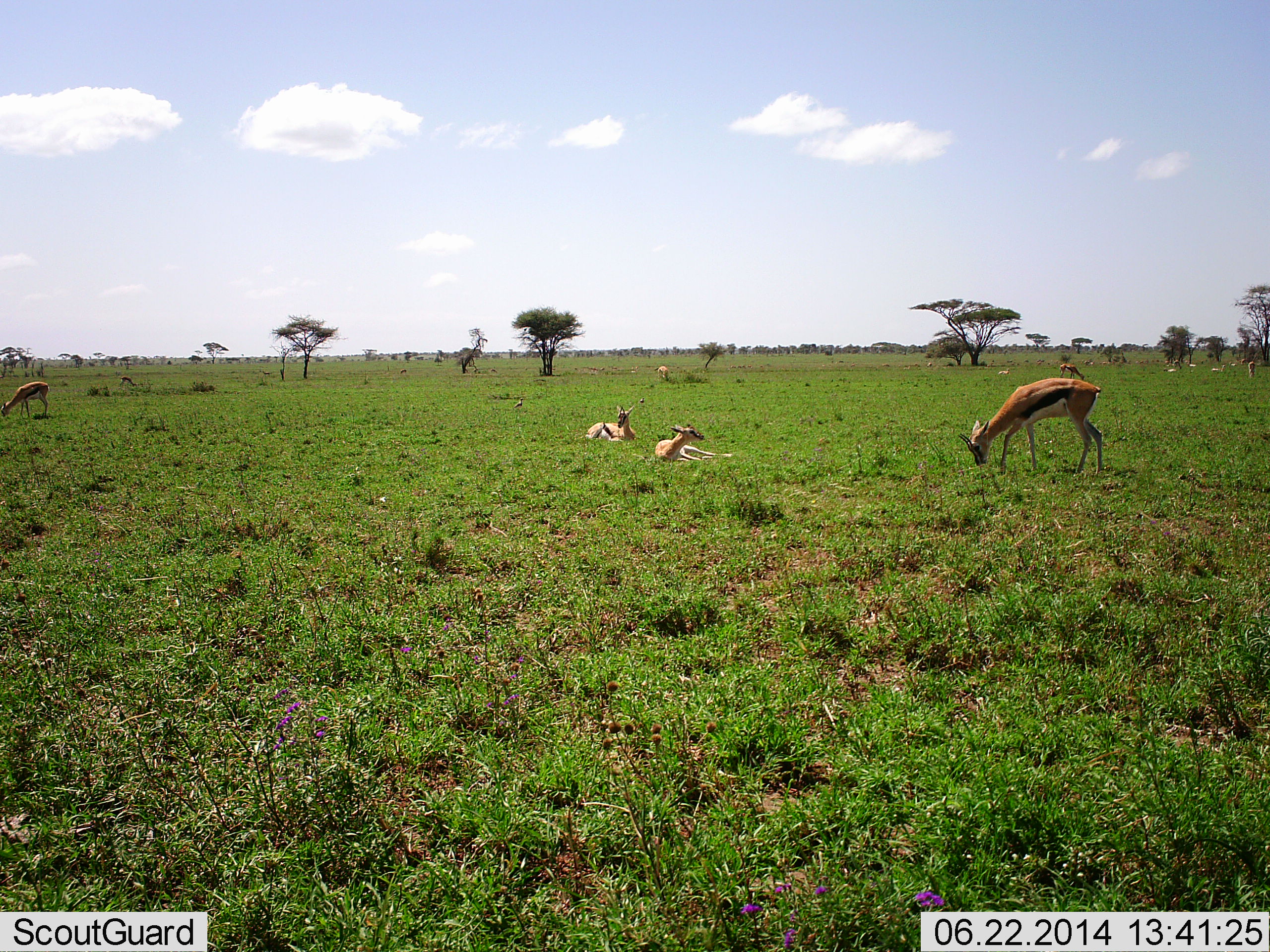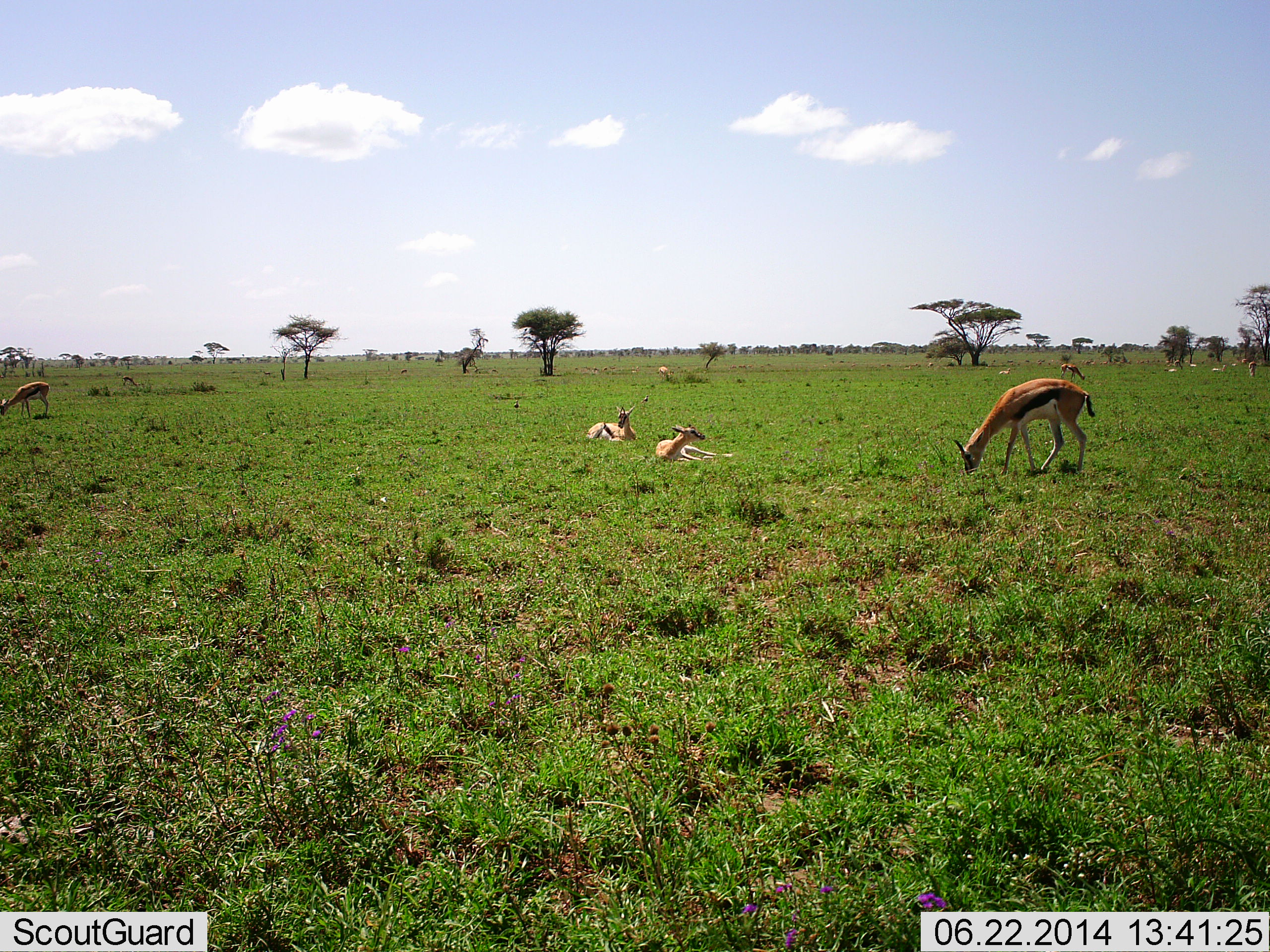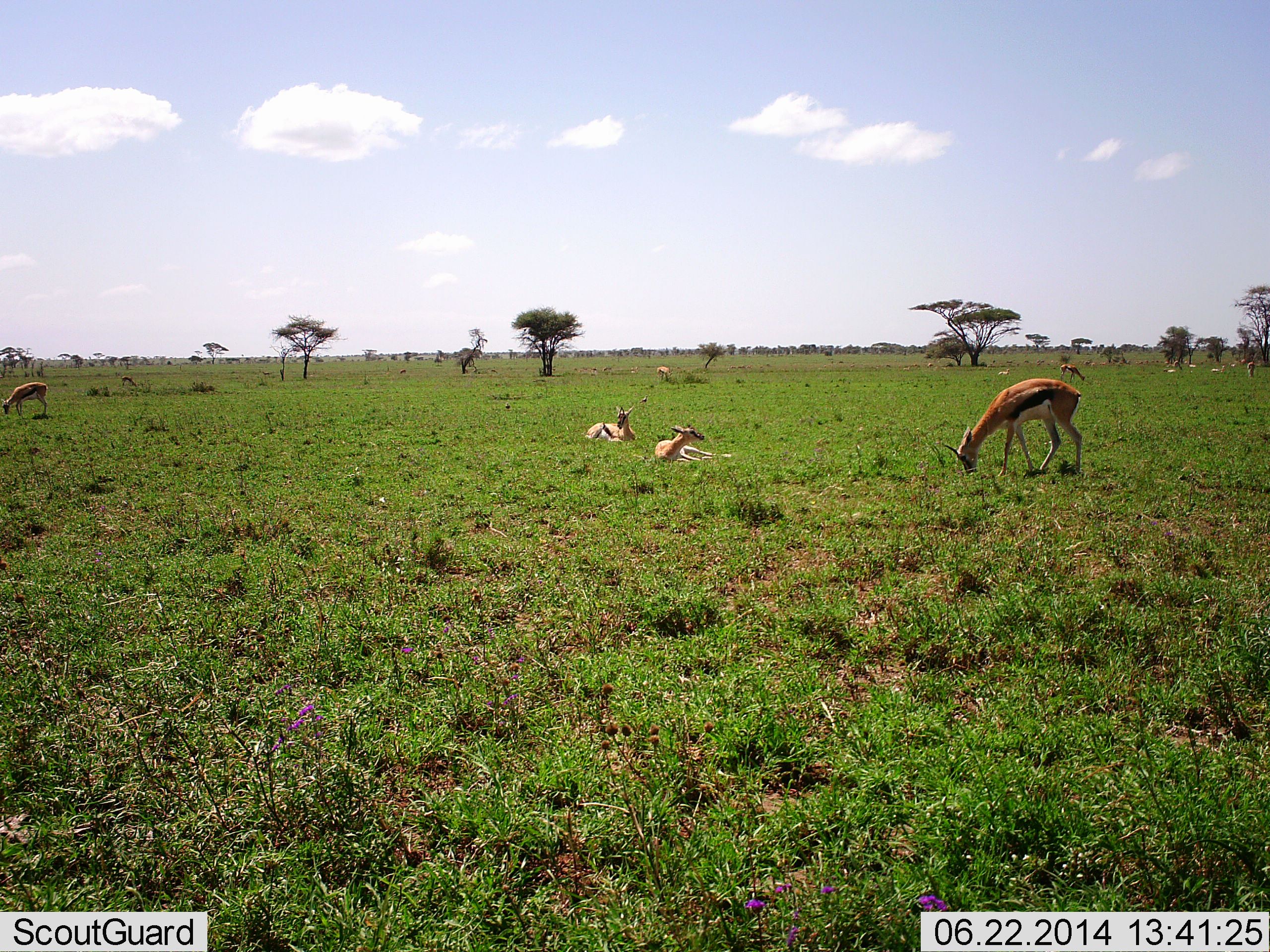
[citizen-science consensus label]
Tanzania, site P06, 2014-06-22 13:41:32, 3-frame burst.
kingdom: Animalia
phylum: Chordata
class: Mammalia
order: Artiodactyla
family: Bovidae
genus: Eudorcas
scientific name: Eudorcas thomsonii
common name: thomson's gazelle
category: gazellethomsons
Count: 6.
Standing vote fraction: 30%.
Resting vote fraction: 100%.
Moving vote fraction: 10%.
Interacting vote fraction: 0%.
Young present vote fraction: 20%.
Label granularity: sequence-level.